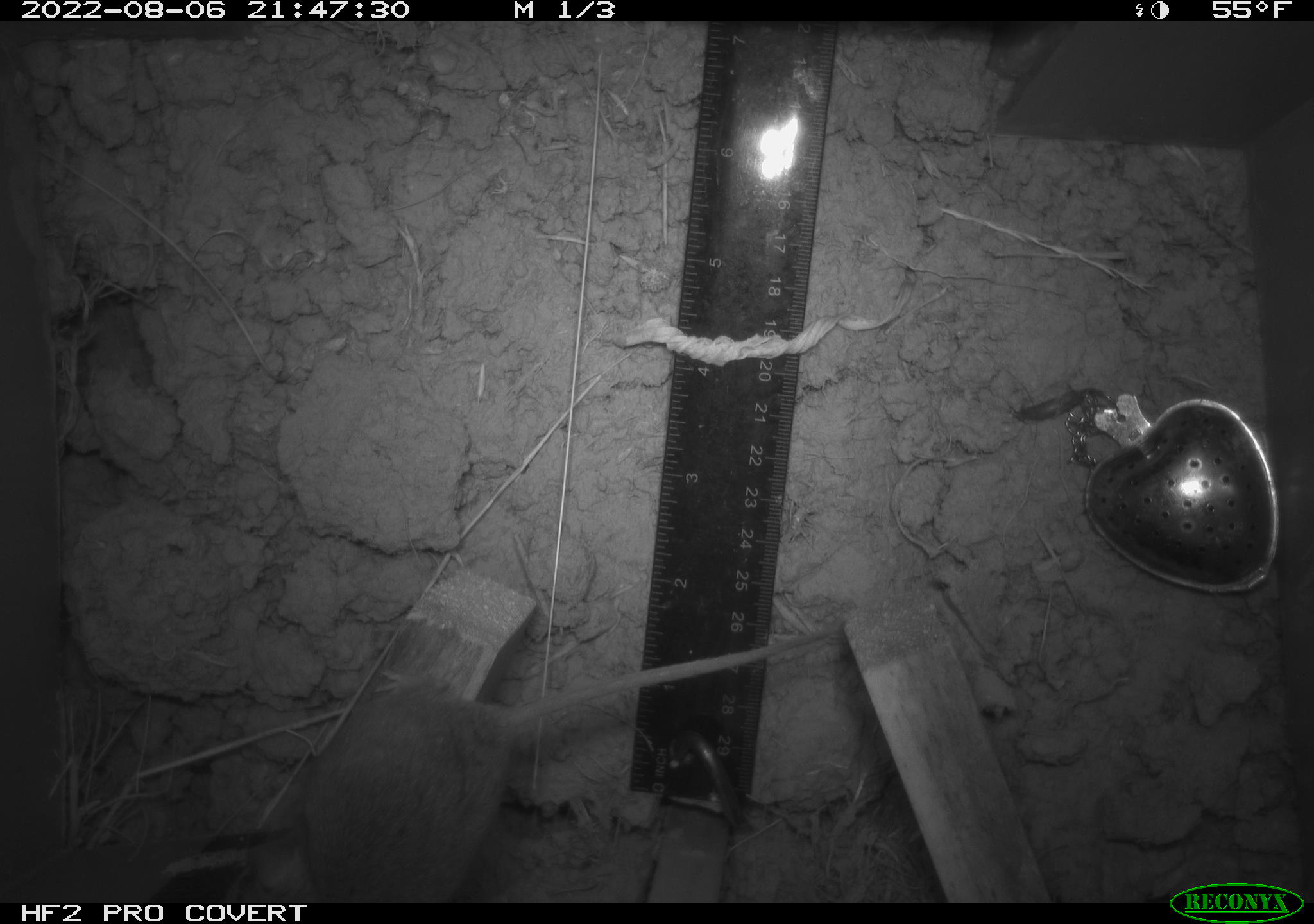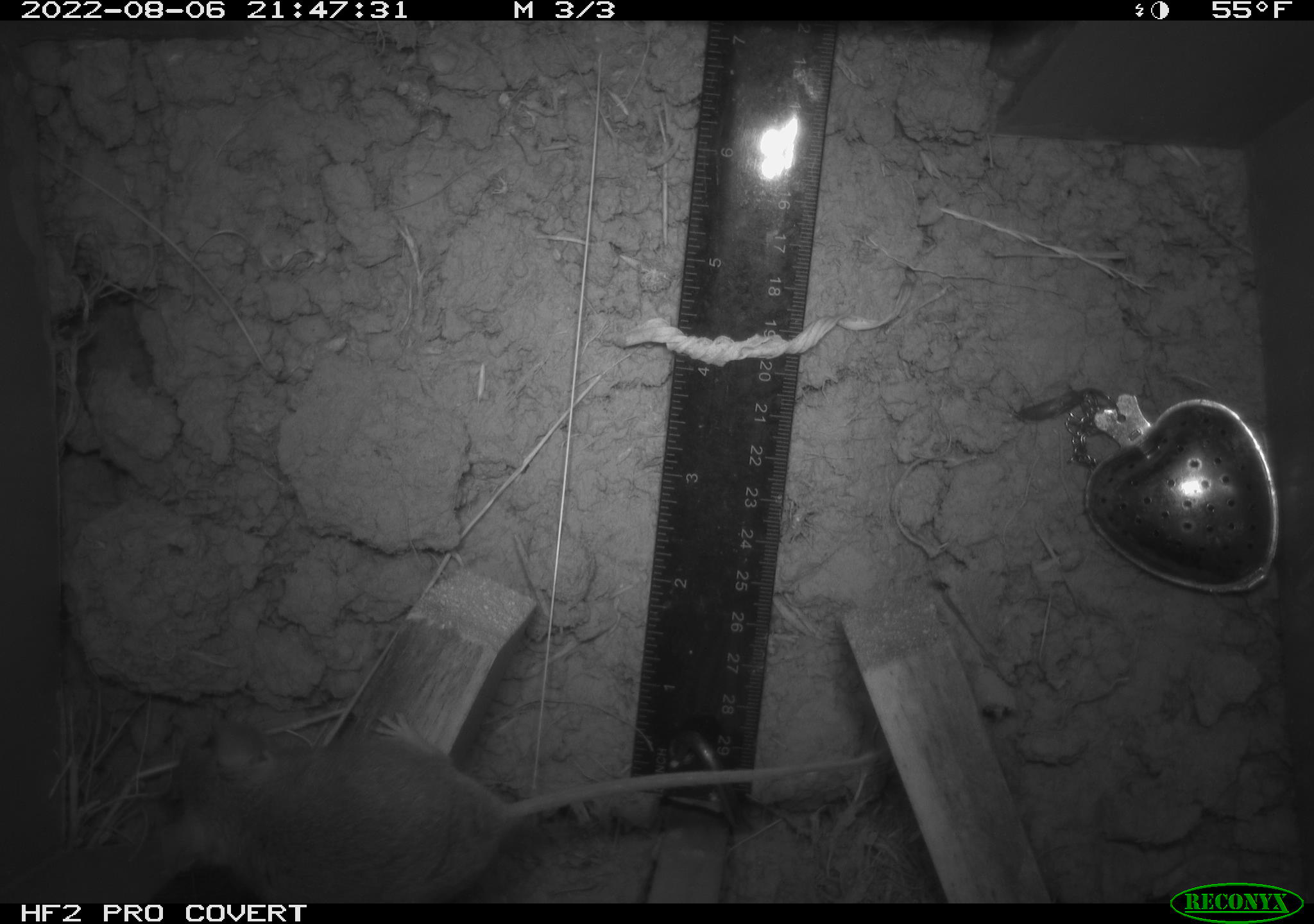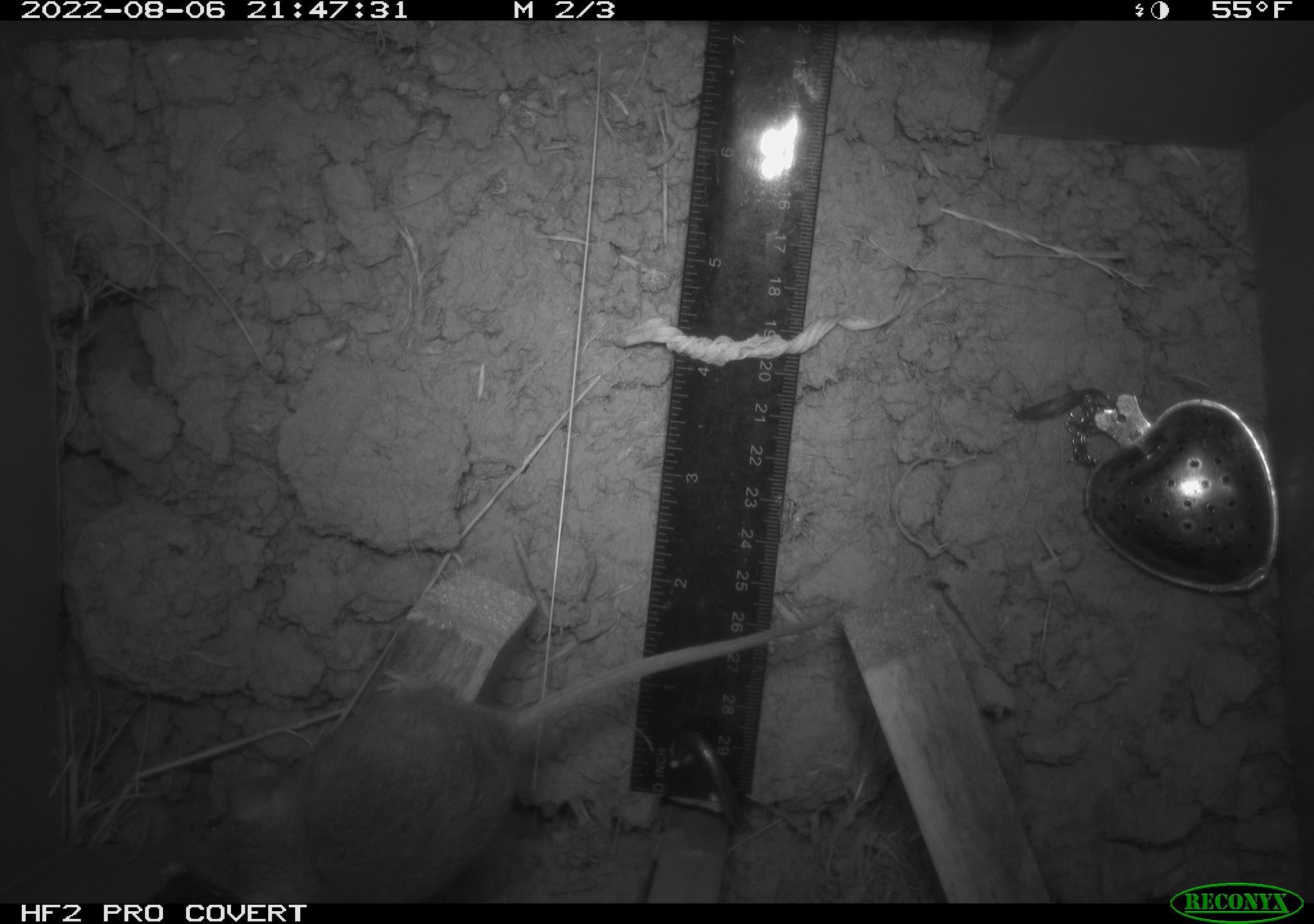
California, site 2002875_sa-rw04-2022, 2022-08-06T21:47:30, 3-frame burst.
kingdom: Animalia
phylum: Chordata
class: Mammalia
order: Rodentia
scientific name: Rodentia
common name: mouse species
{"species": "mouse species (Rodentia)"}